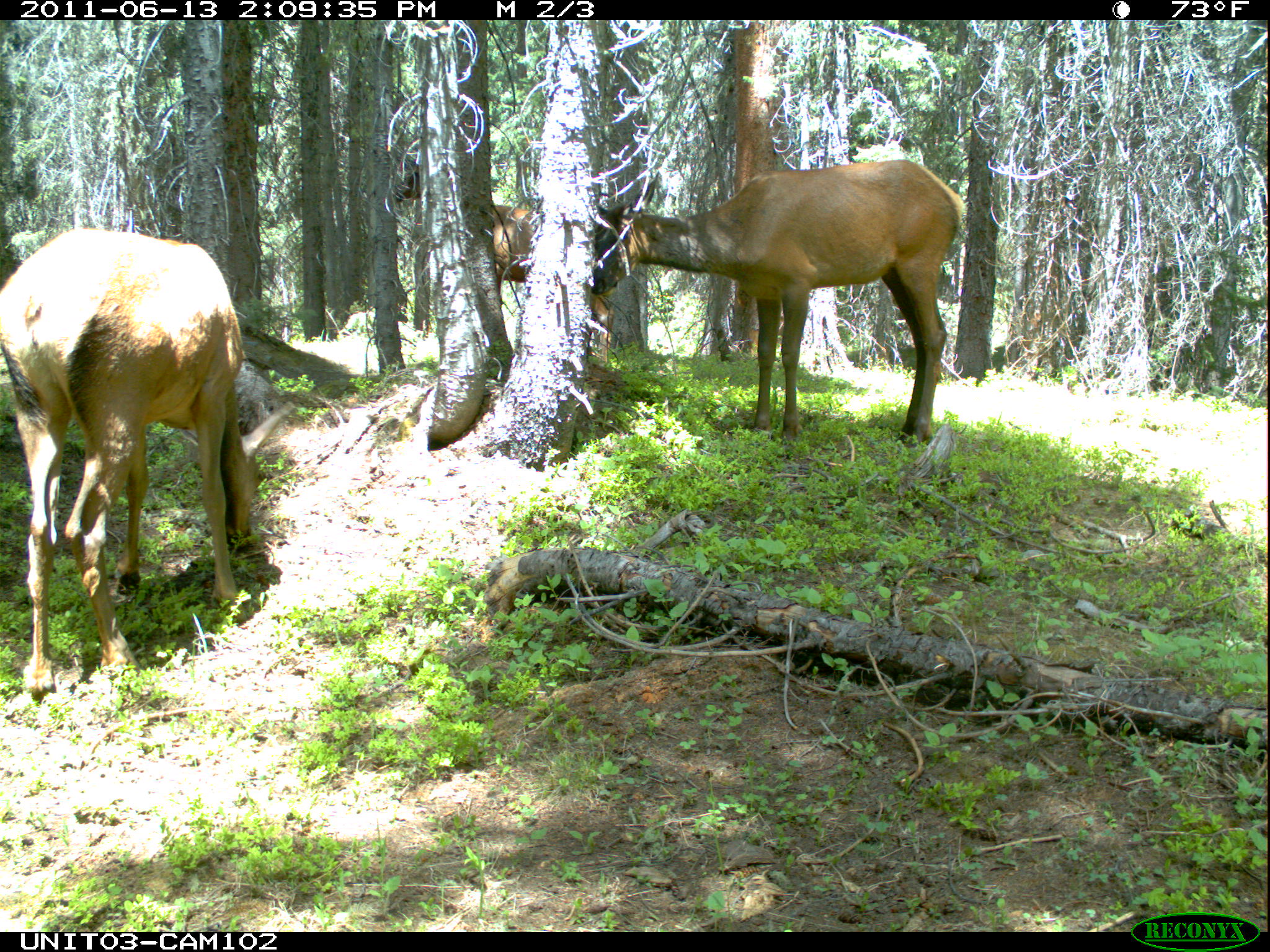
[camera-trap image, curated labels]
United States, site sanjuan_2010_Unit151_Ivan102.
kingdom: Animalia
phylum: Chordata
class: Mammalia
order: Artiodactyla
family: Cervidae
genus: Cervus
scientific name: Cervus elaphus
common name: red deer